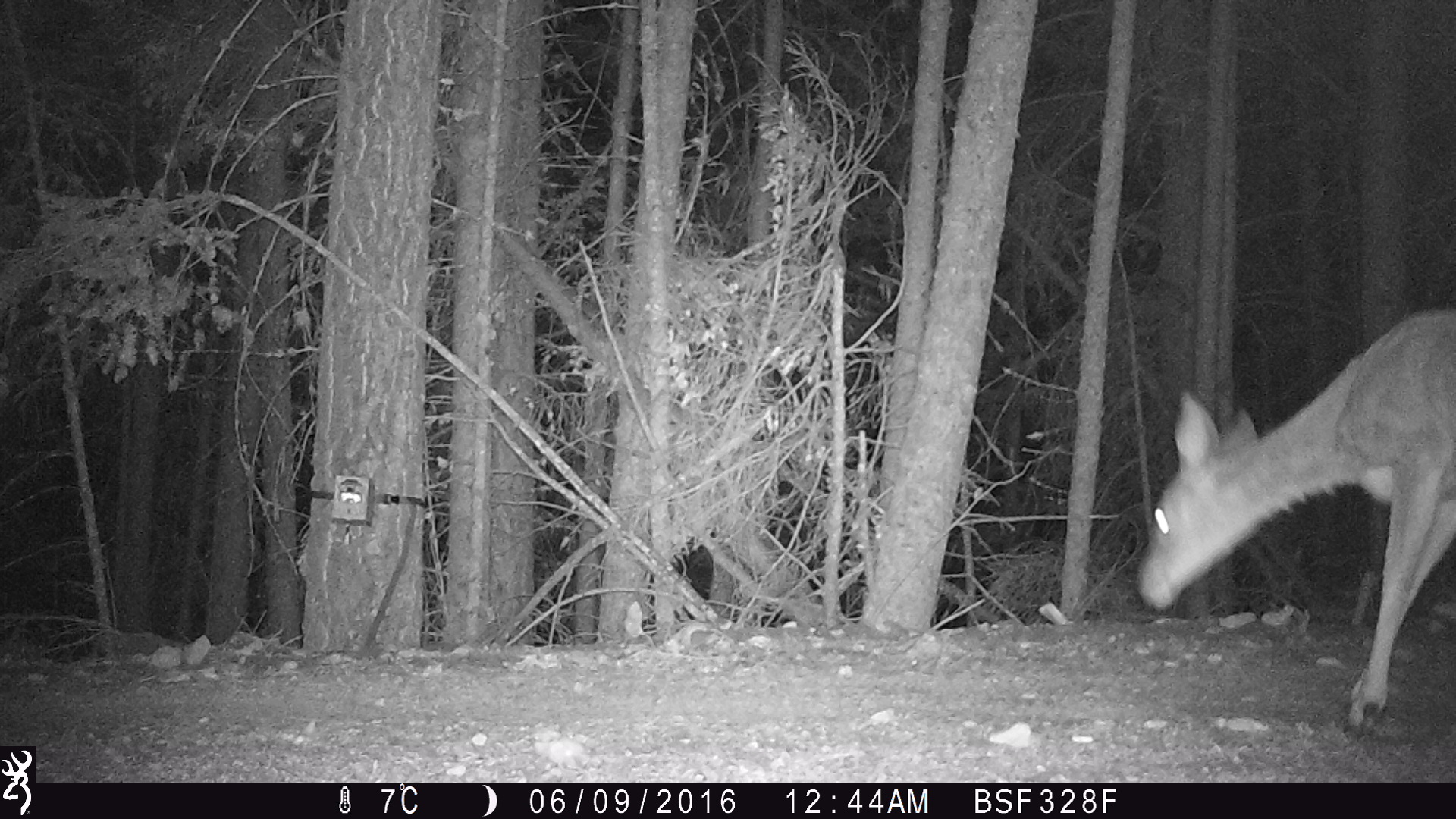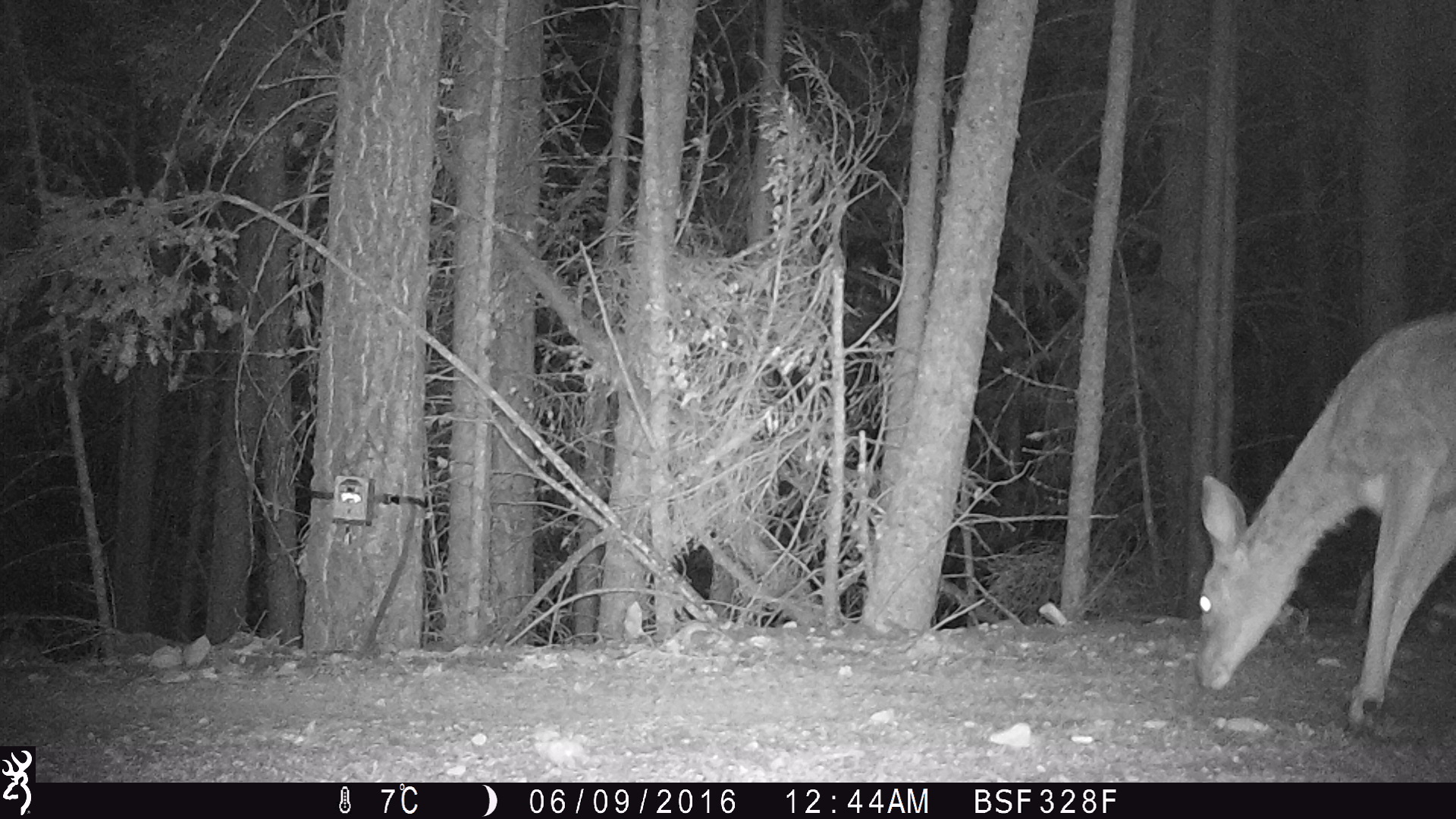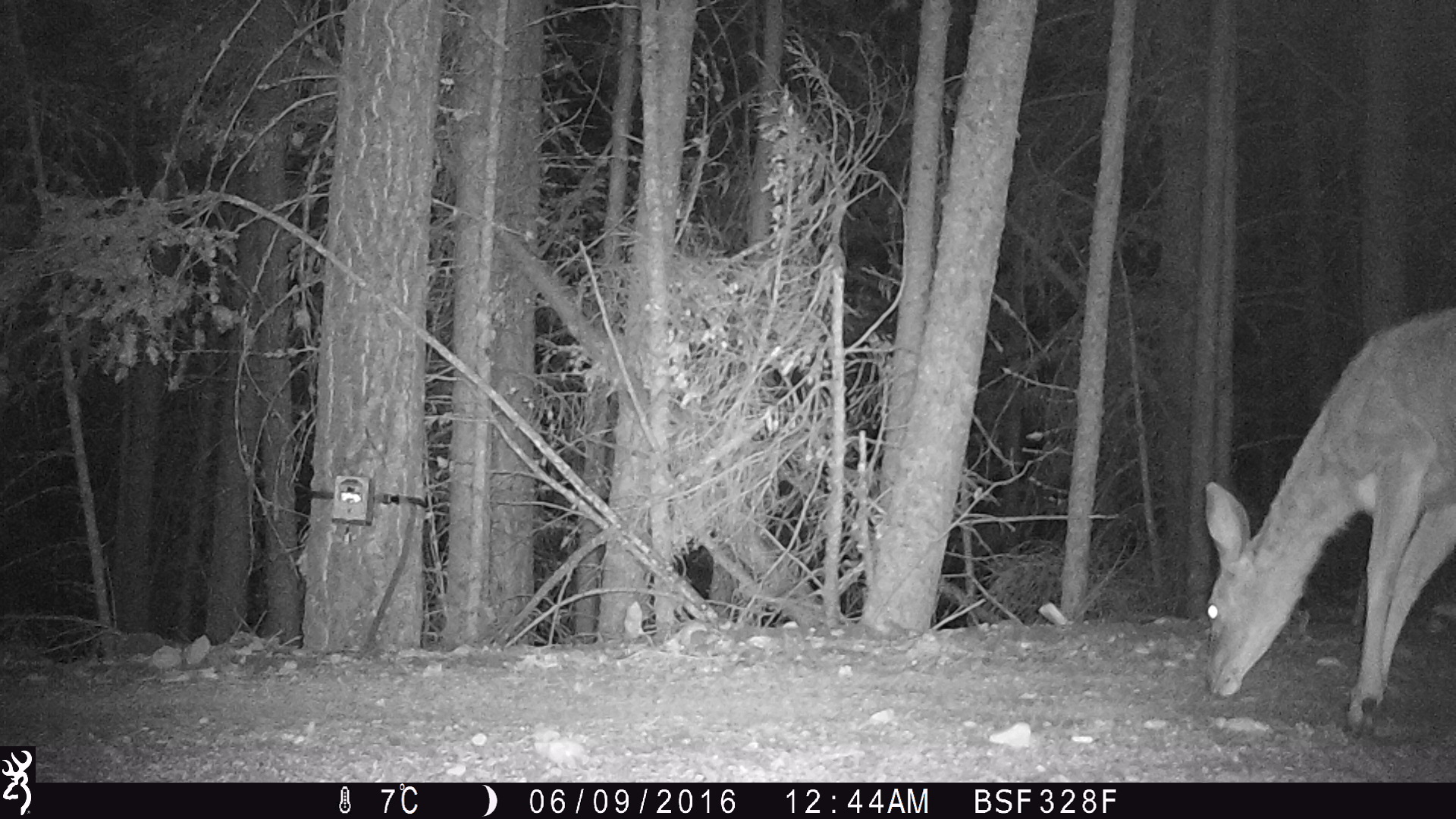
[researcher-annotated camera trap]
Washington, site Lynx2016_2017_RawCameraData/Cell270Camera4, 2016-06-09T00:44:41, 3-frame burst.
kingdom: Animalia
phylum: Chordata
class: Mammalia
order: Artiodactyla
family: Cervidae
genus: Odocoileus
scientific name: Odocoileus hemionus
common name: mule deer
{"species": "Odocoileus hemionus (mule deer)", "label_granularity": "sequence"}